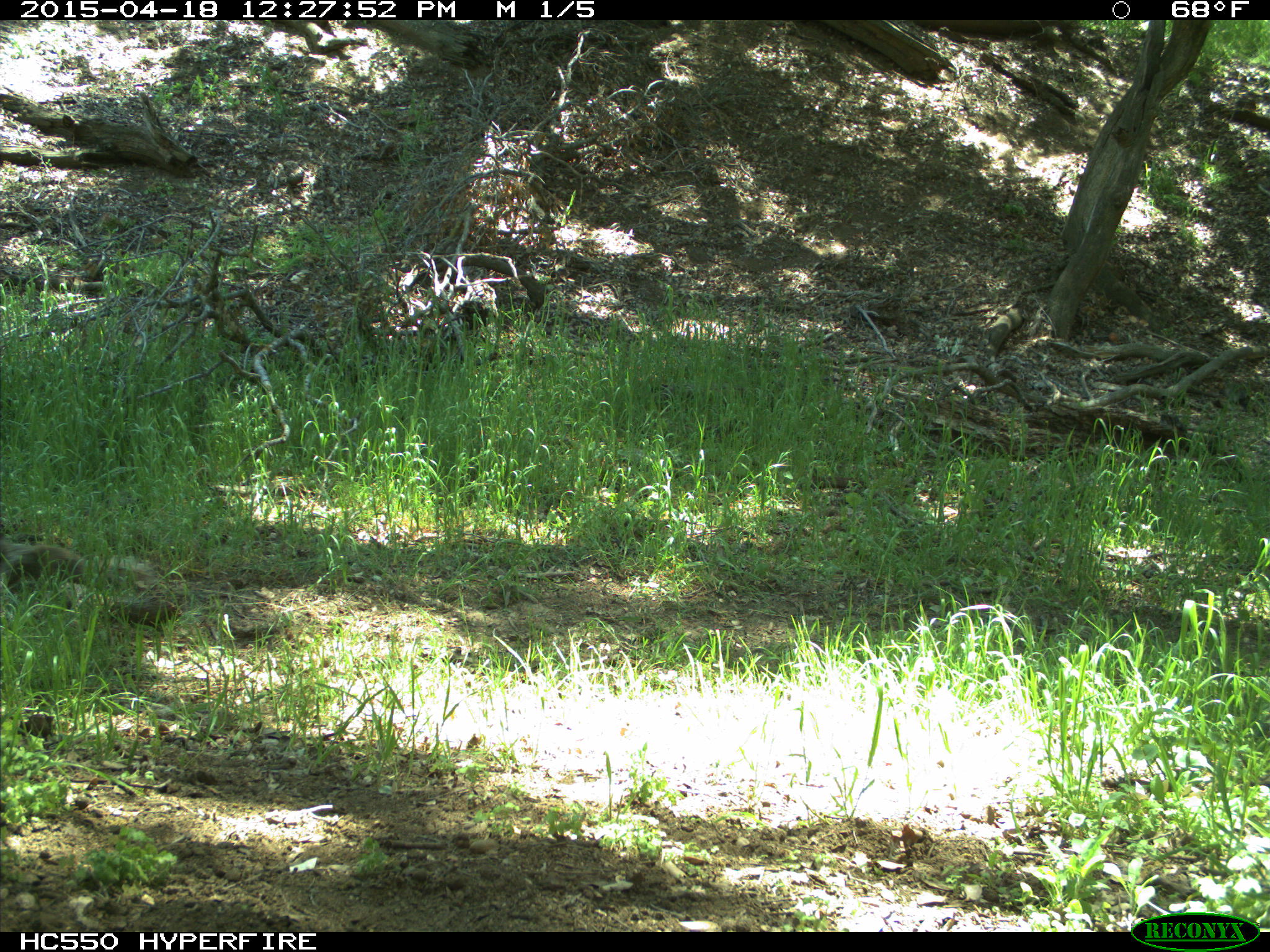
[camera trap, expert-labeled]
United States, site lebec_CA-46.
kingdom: Animalia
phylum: Chordata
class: Mammalia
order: Rodentia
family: Sciuridae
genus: Otospermophilus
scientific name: Otospermophilus beecheyi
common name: california ground squirrel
Otospermophilus beecheyi (california ground squirrel).